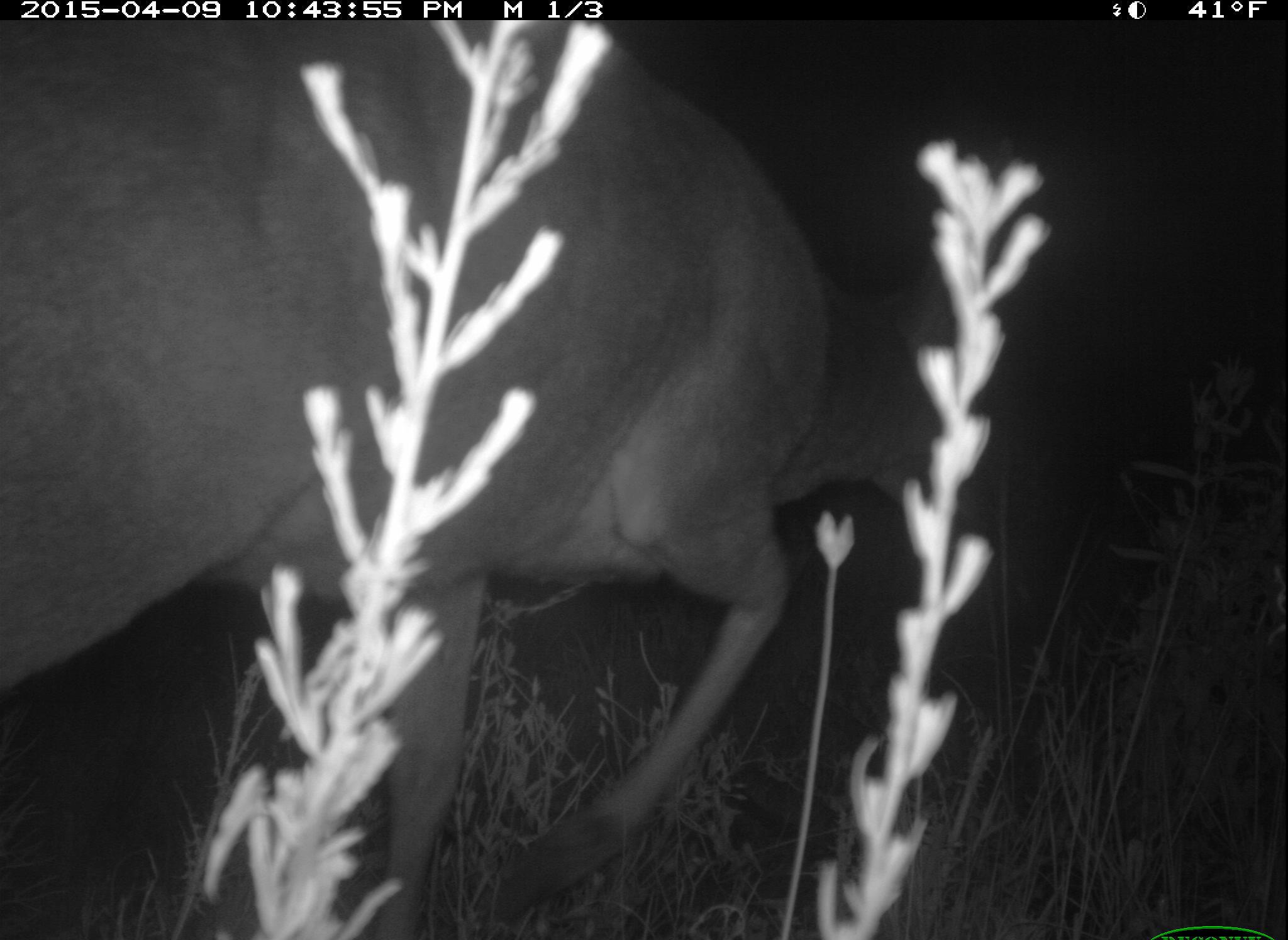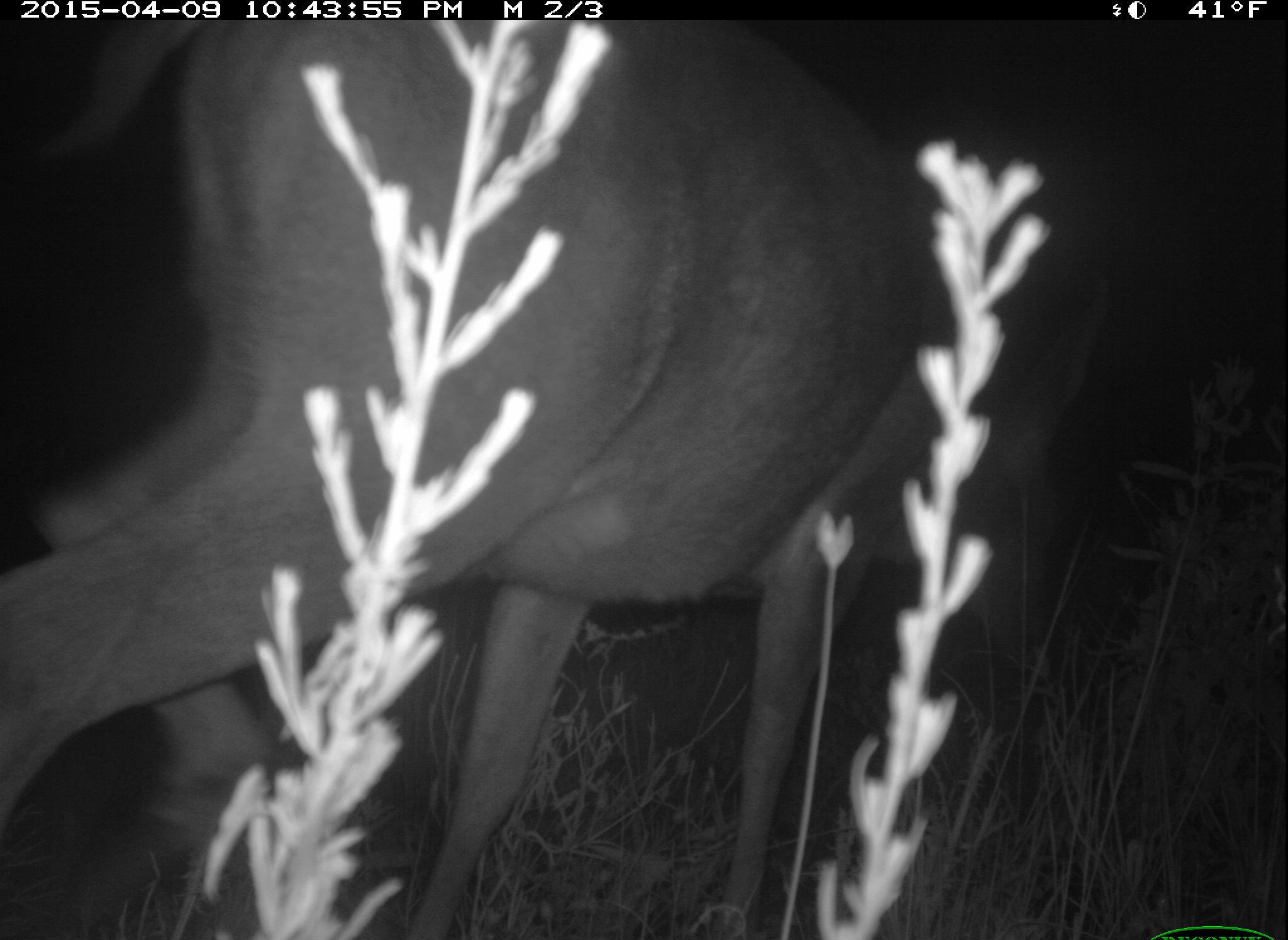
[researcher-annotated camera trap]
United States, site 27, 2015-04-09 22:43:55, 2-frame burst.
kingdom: Animalia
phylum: Chordata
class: Mammalia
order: Artiodactyla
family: Cervidae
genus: Odocoileus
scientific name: Odocoileus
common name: deer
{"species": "deer (Odocoileus)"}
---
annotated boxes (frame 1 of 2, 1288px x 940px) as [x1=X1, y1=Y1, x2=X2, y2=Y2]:
deer: [x1=0, y1=22, x2=1009, y2=938]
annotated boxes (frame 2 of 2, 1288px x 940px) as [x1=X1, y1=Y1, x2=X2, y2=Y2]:
deer: [x1=0, y1=10, x2=1074, y2=937]